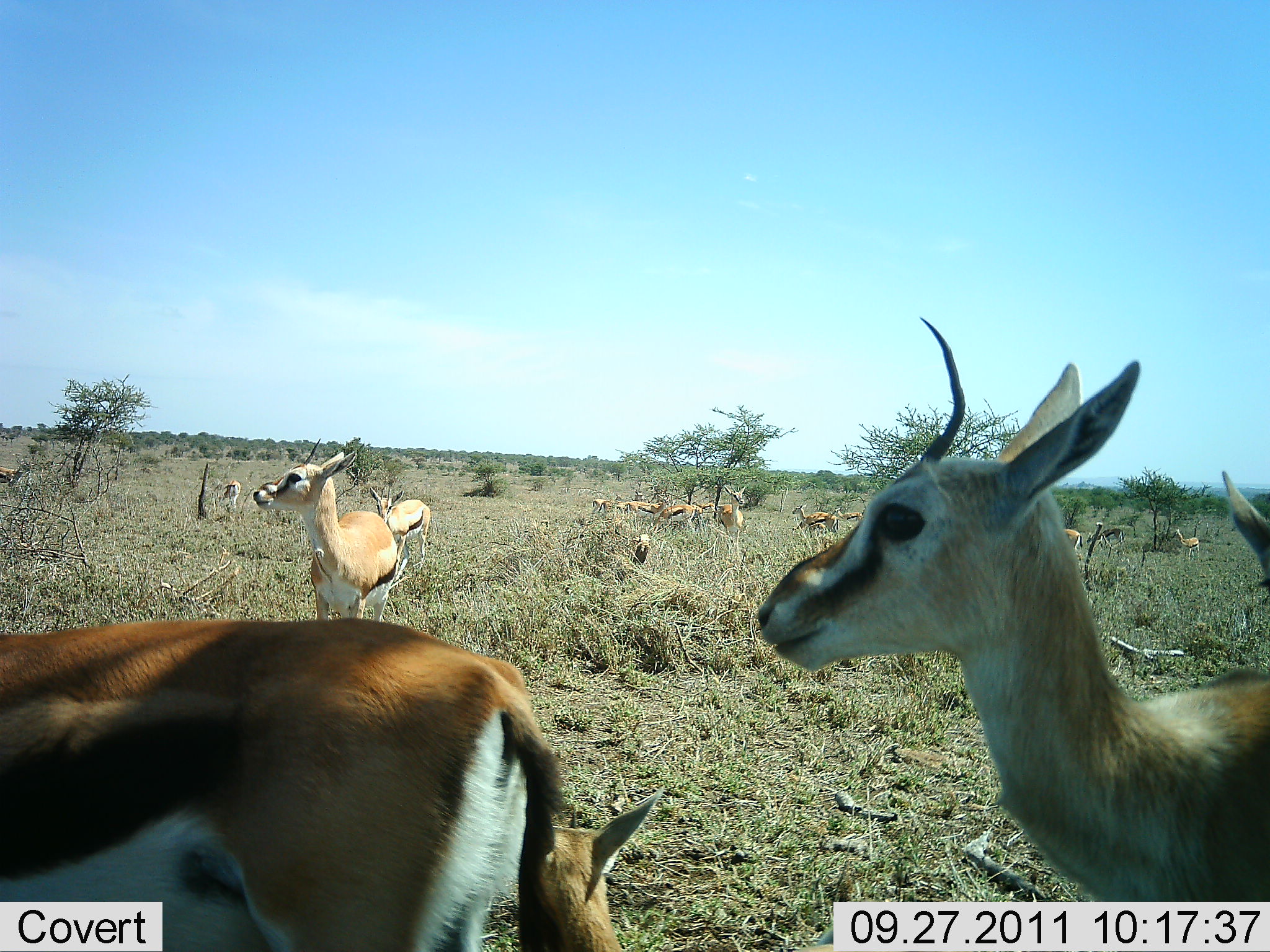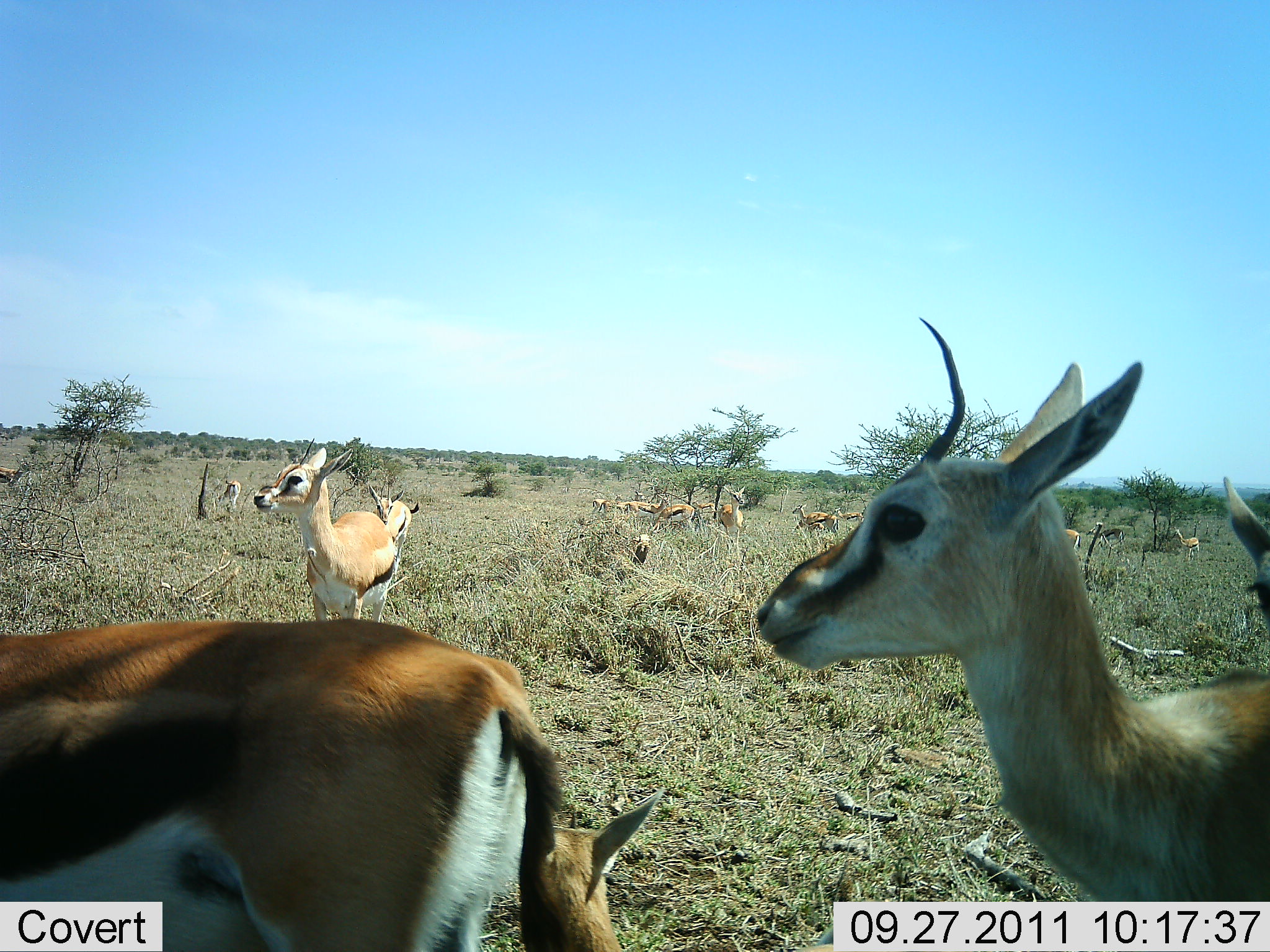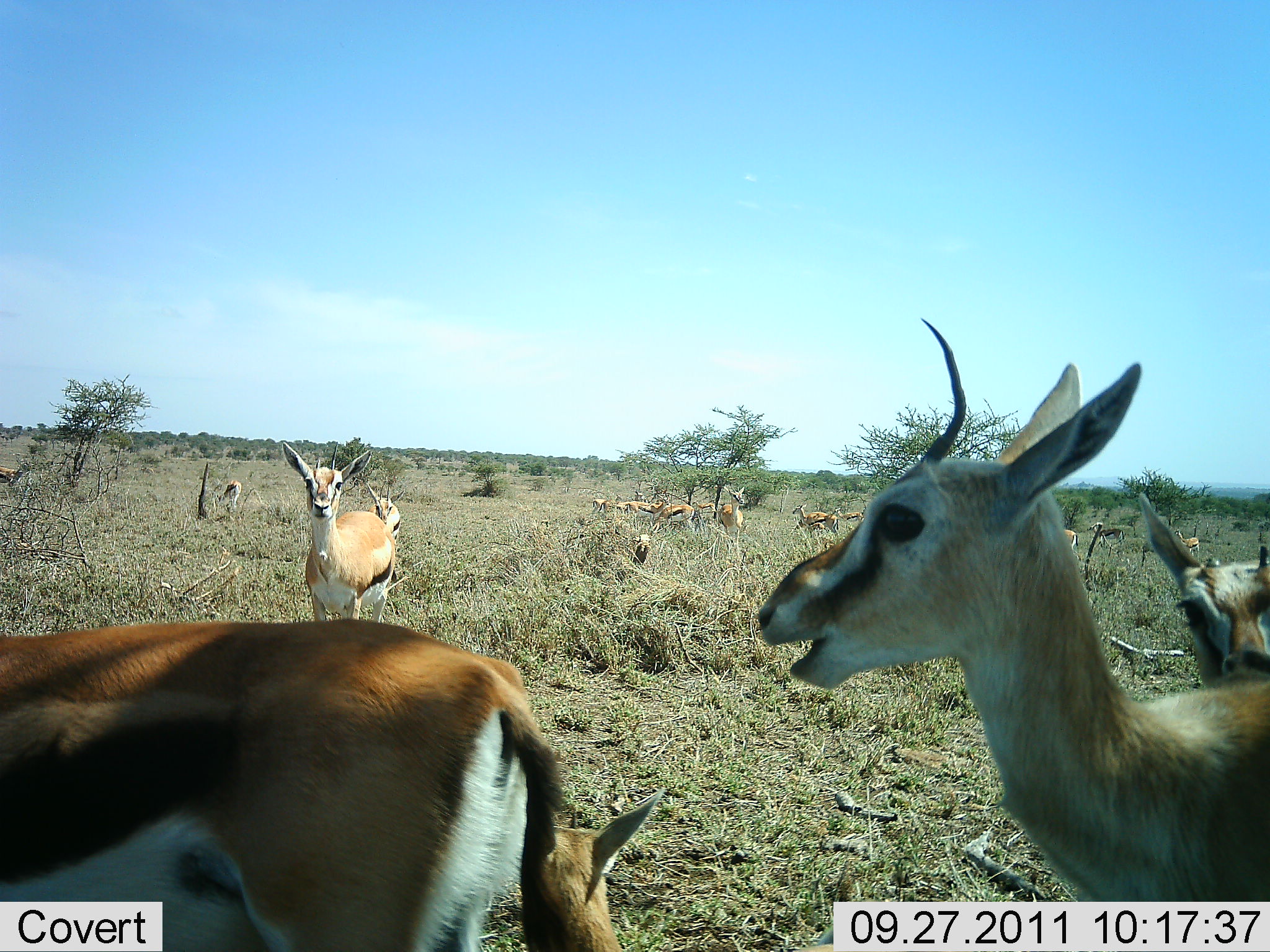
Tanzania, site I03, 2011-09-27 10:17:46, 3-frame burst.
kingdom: Animalia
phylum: Chordata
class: Mammalia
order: Artiodactyla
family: Bovidae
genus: Eudorcas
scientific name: Eudorcas thomsonii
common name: thomson's gazelle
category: gazellethomsons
Gazellethomsons (thomson's gazelle) (Eudorcas thomsonii), count 11-50. Behavior (volunteer vote fractions): standing 90%, resting 0%, moving 20%, interacting 10%. Young present (vote fraction): 10%. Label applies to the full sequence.